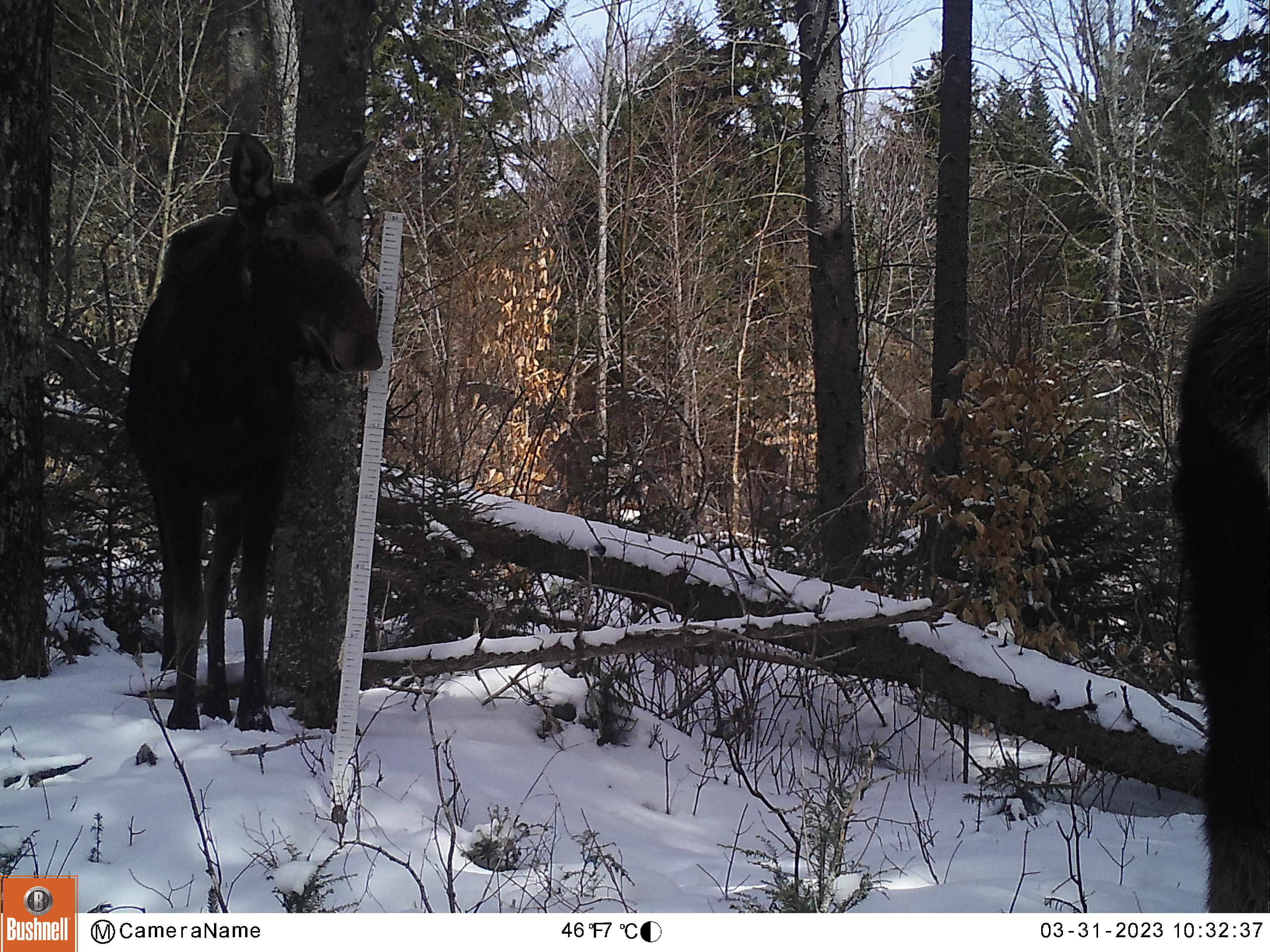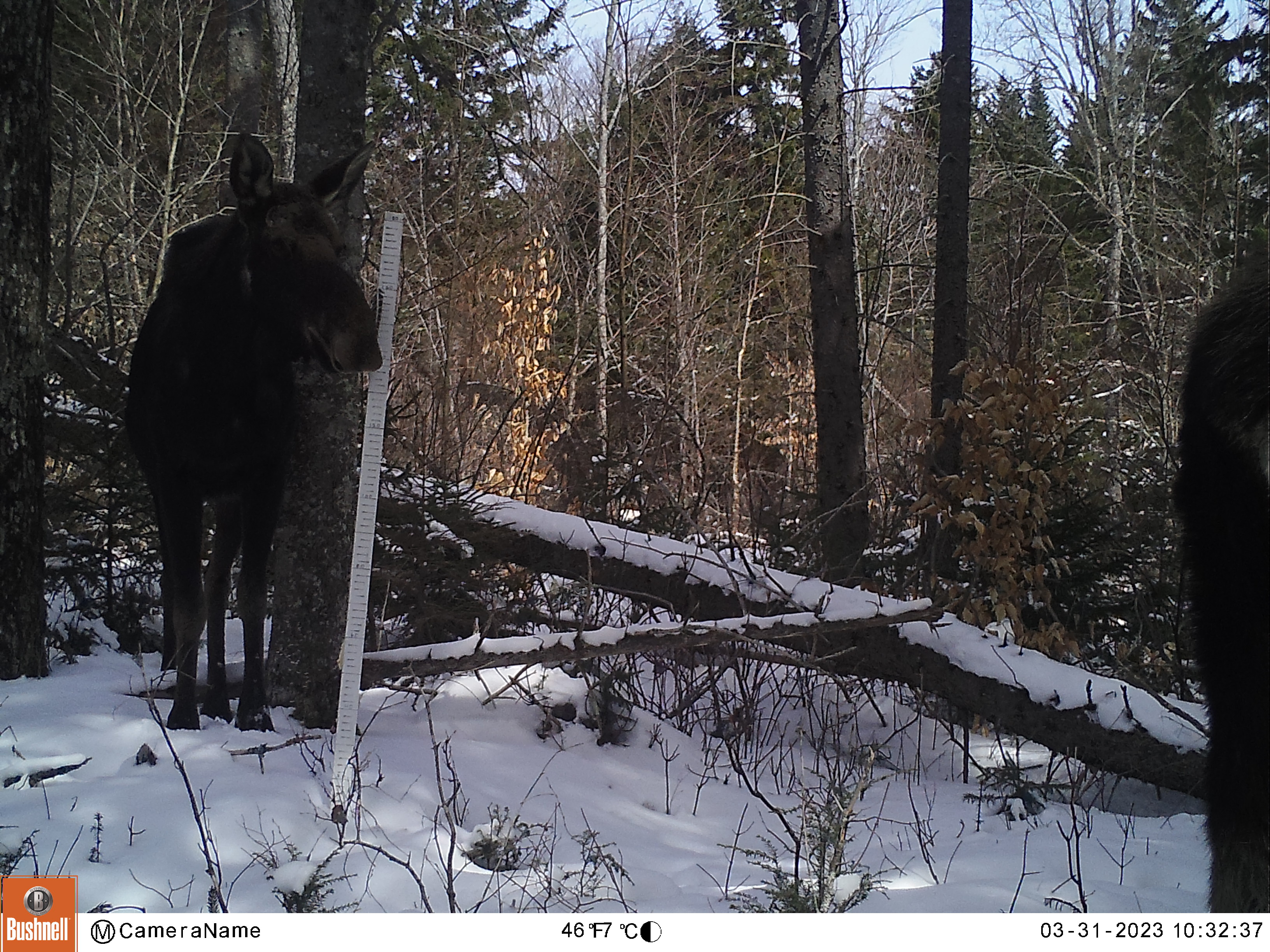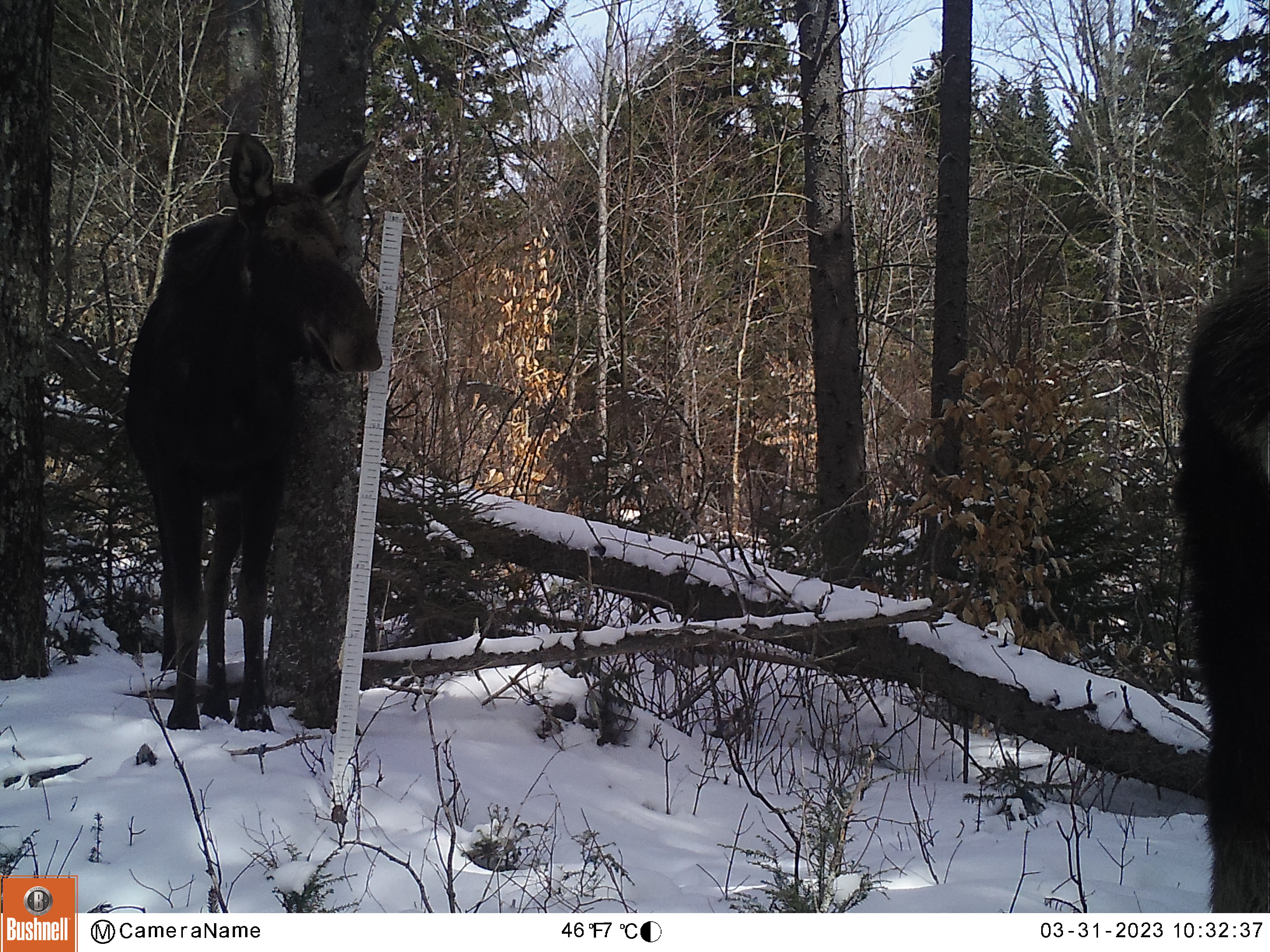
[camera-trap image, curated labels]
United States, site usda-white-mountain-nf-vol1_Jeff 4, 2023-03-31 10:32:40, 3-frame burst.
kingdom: Animalia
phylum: Chordata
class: Mammalia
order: Artiodactyla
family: Cervidae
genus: Alces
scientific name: Alces alces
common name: moose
Moose (Alces alces).